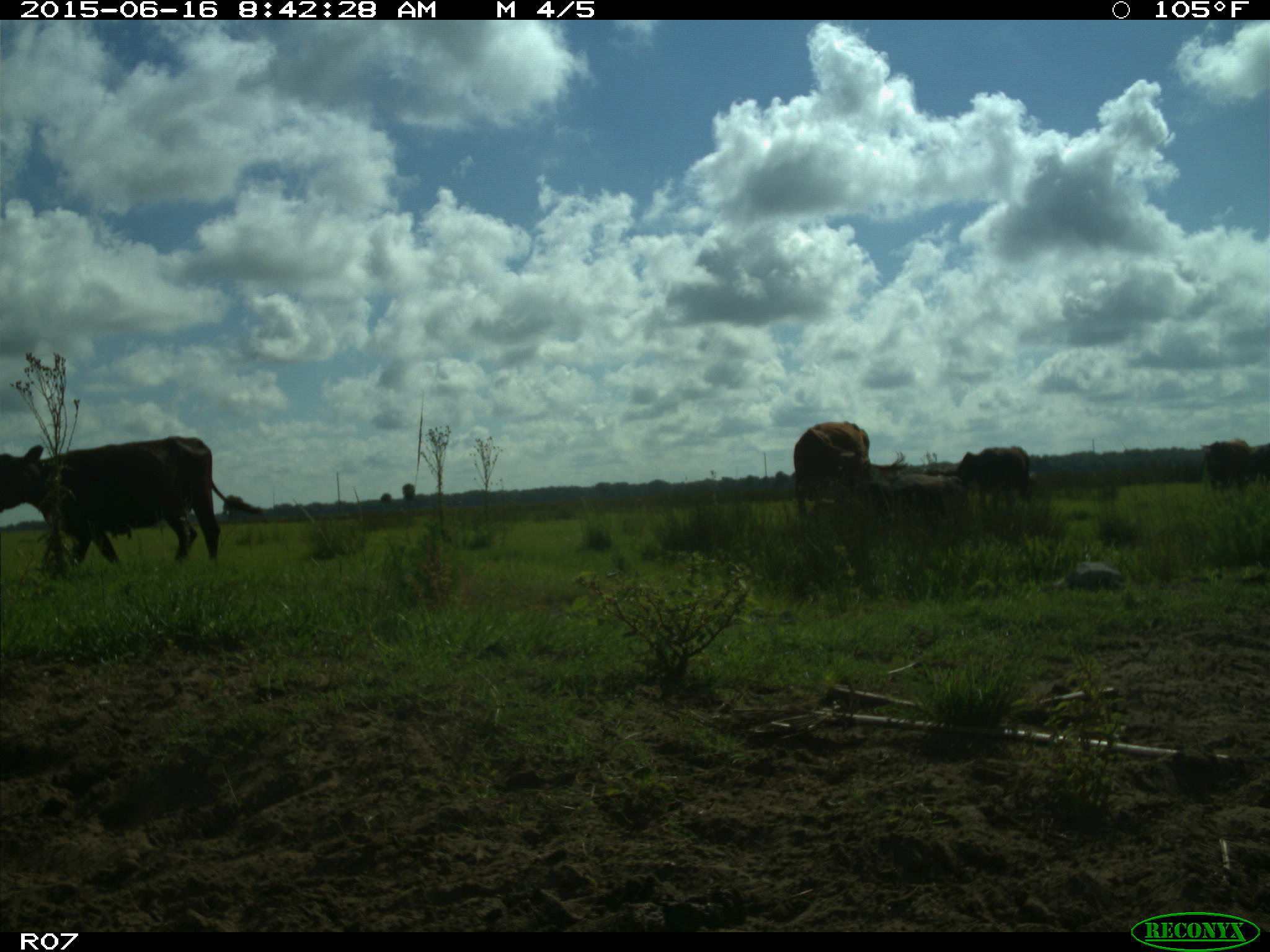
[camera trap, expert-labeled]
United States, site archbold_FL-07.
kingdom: Animalia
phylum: Chordata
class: Mammalia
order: Artiodactyla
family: Bovidae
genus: Bos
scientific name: Bos taurus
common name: domestic cow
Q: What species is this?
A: Bos taurus (domestic cow).